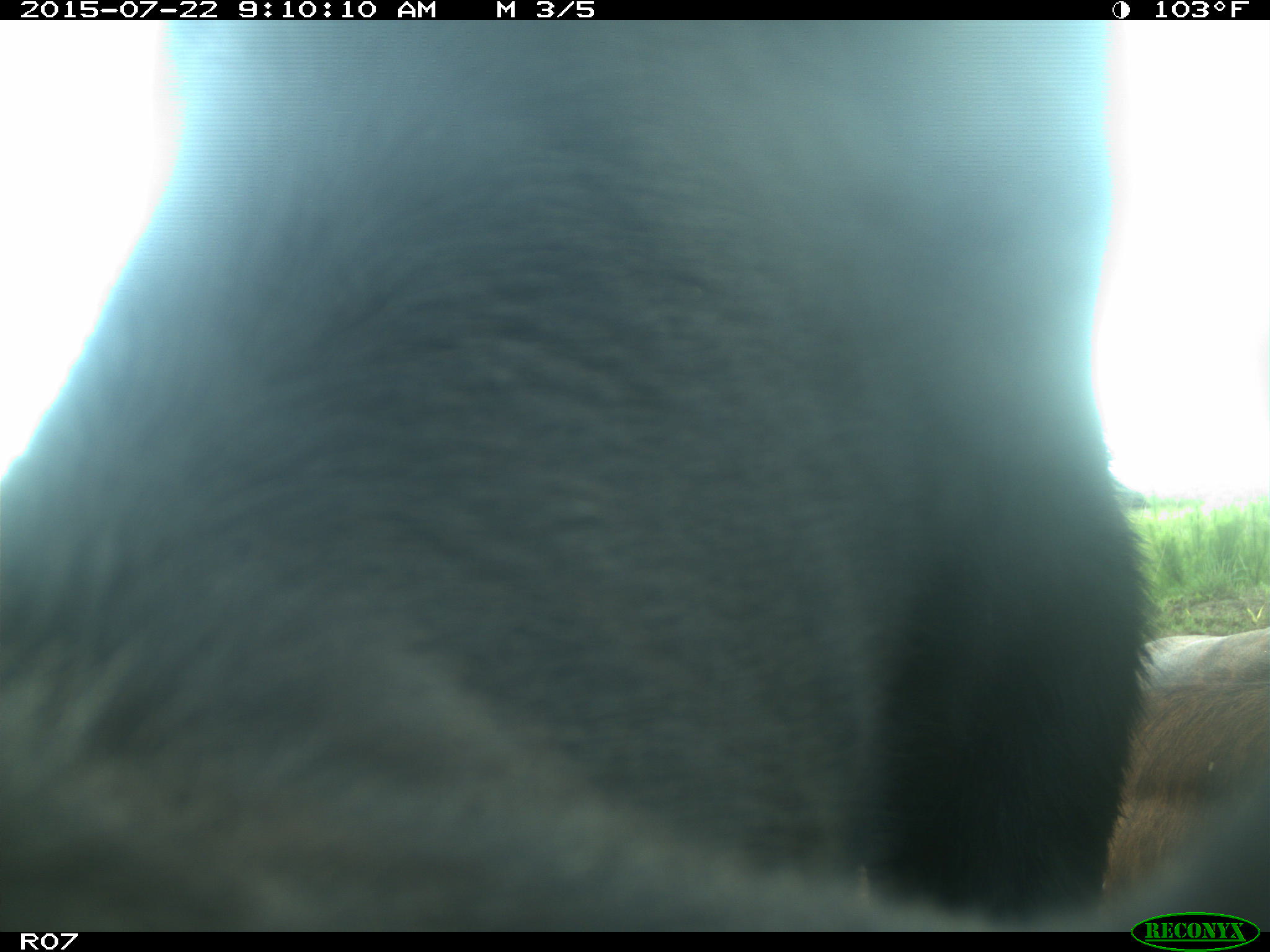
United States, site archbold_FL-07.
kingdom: Animalia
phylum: Chordata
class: Mammalia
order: Artiodactyla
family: Suidae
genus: Sus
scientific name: Sus scrofa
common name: wild boar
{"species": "Sus scrofa (wild boar)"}